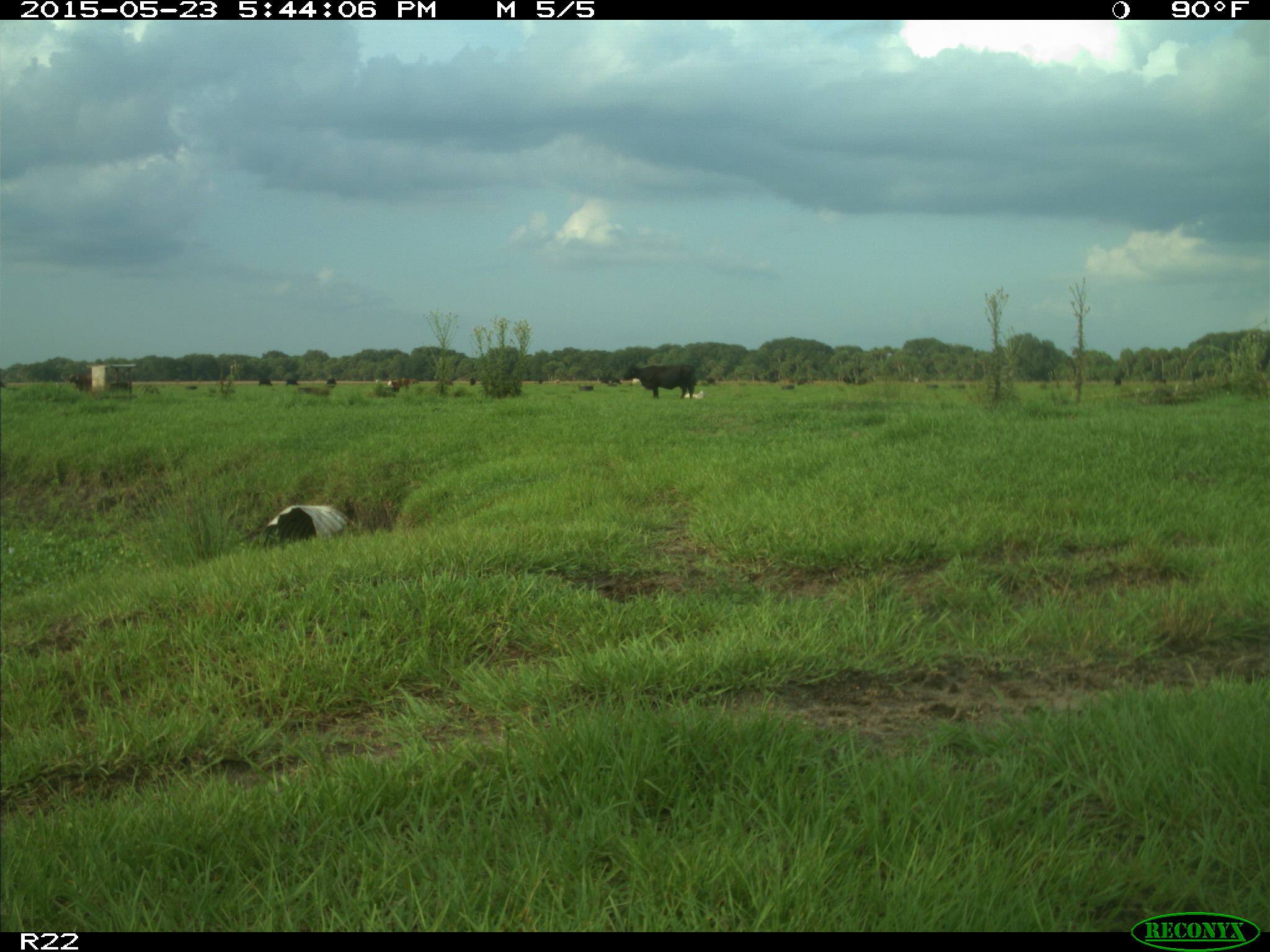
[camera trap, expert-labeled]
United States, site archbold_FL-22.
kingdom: Animalia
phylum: Chordata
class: Mammalia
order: Artiodactyla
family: Bovidae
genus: Bos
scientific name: Bos taurus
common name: domestic cow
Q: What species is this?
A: Bos taurus (domestic cow).